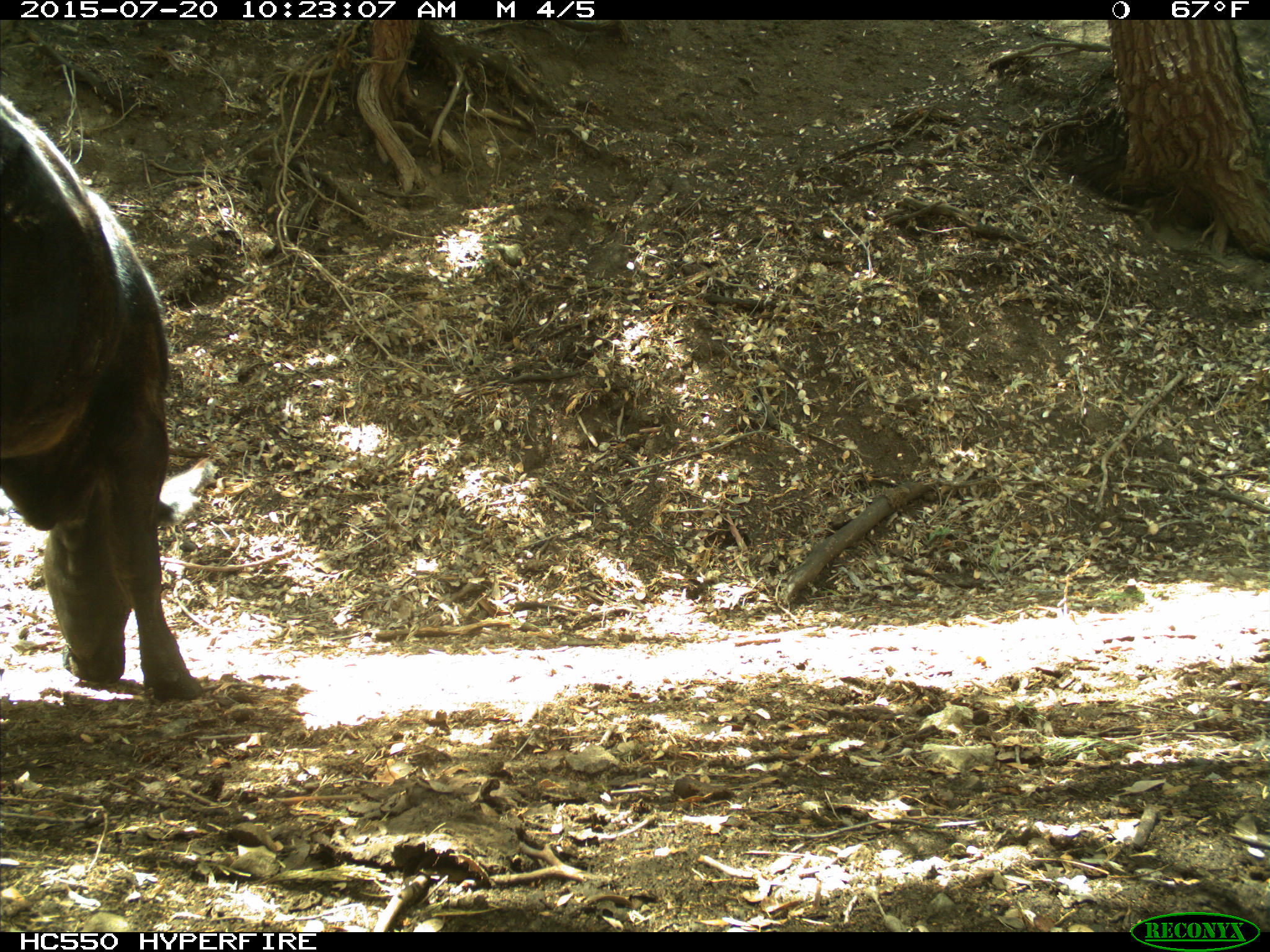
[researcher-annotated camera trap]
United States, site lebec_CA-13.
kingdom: Animalia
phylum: Chordata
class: Mammalia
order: Artiodactyla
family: Bovidae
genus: Bos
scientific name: Bos taurus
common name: domestic cow